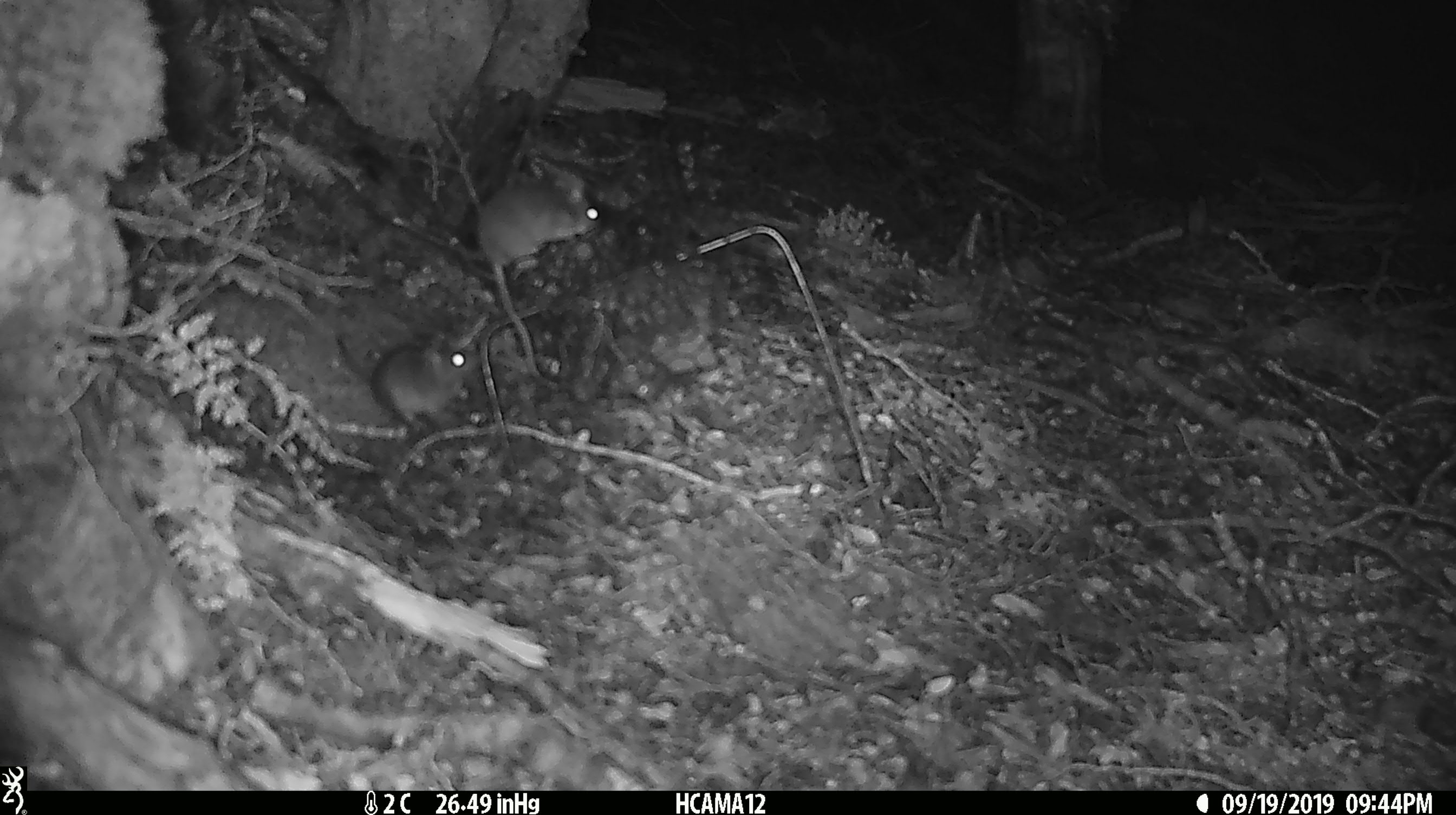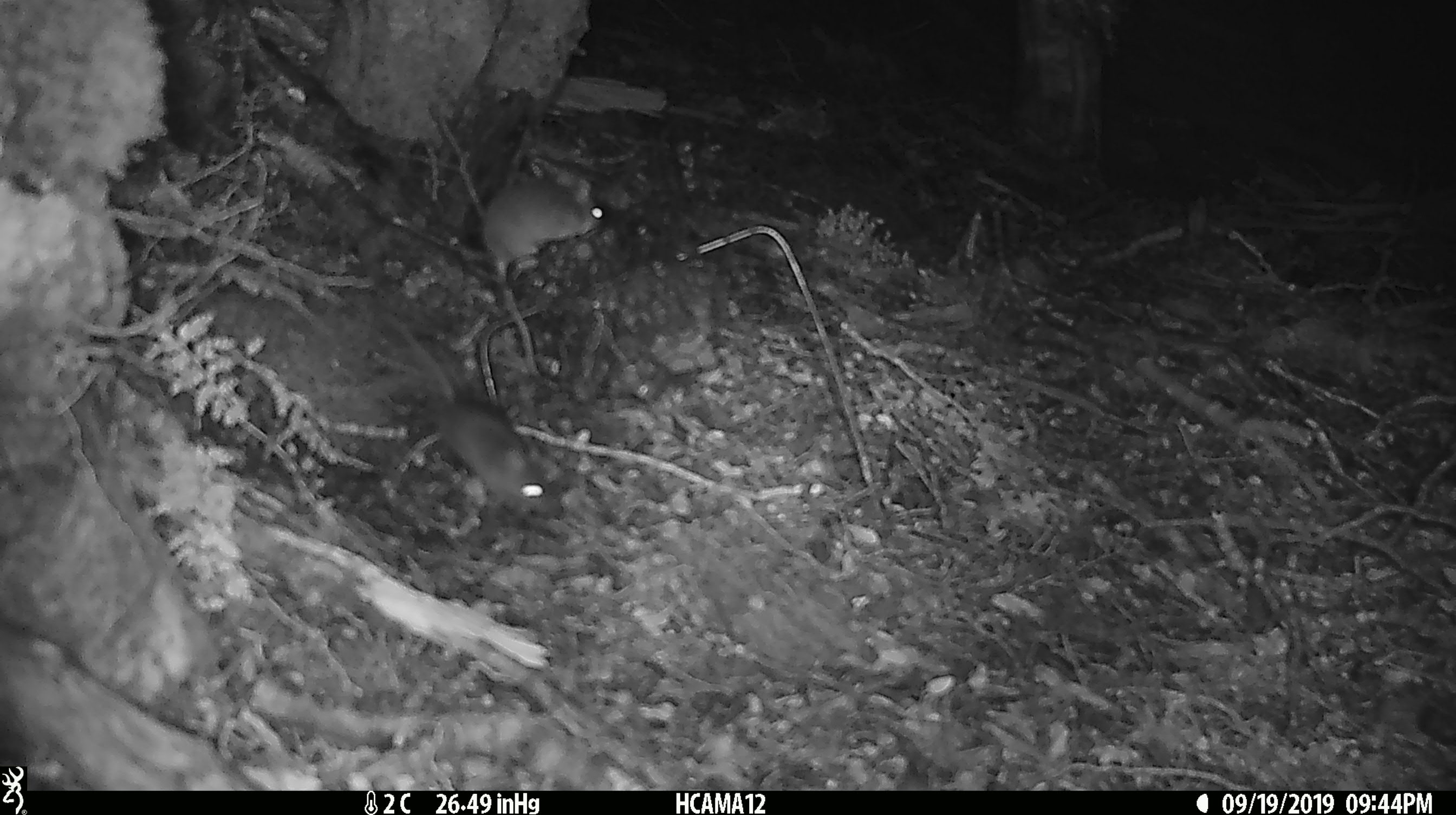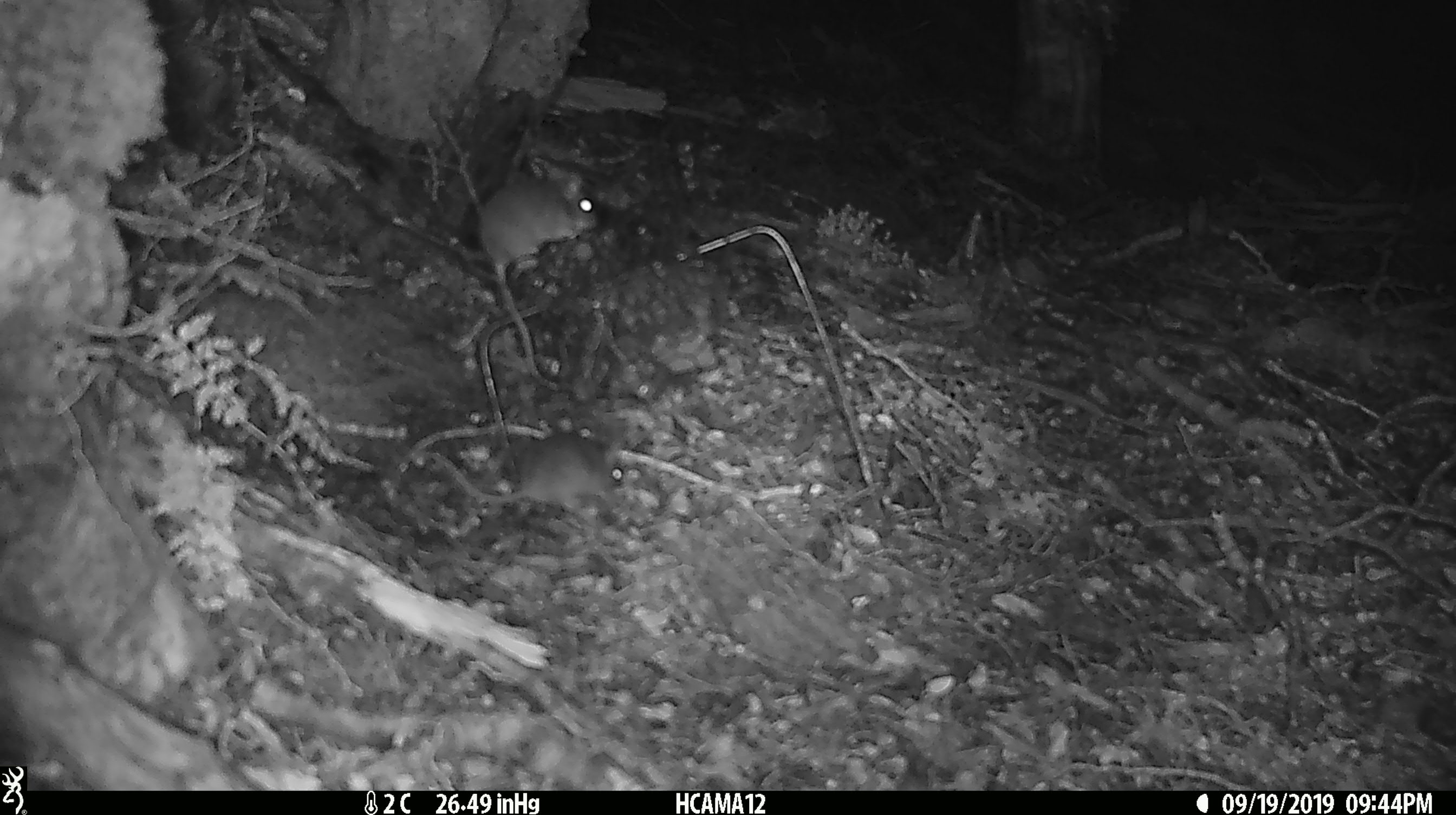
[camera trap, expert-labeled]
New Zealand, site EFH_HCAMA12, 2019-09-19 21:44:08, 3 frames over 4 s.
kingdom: Animalia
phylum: Chordata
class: Mammalia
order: Rodentia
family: Muridae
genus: Mus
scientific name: Mus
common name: mouse